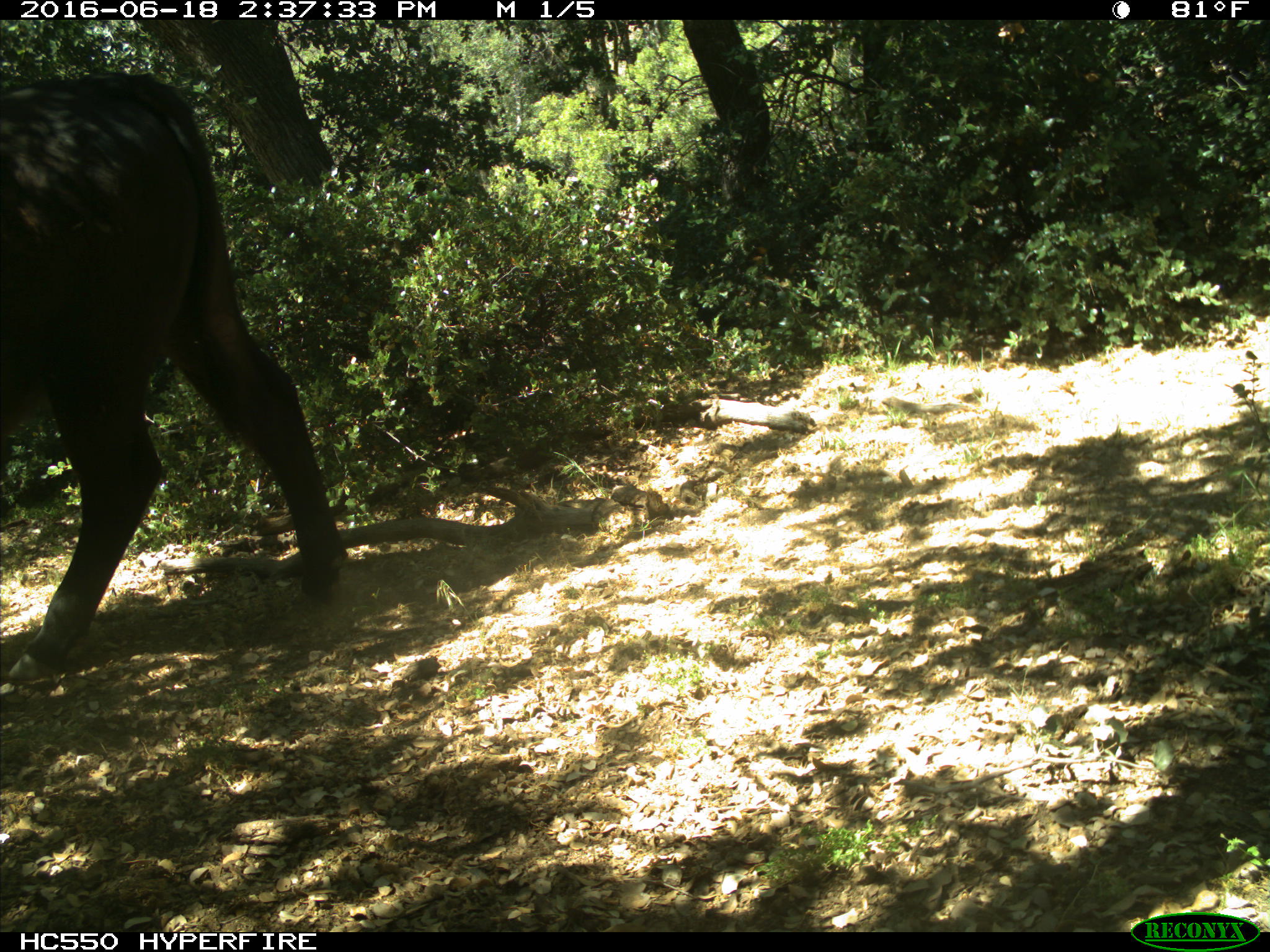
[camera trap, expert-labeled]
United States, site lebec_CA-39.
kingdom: Animalia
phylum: Chordata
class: Mammalia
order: Artiodactyla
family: Bovidae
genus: Bos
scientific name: Bos taurus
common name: domestic cow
Bos taurus (domestic cow).